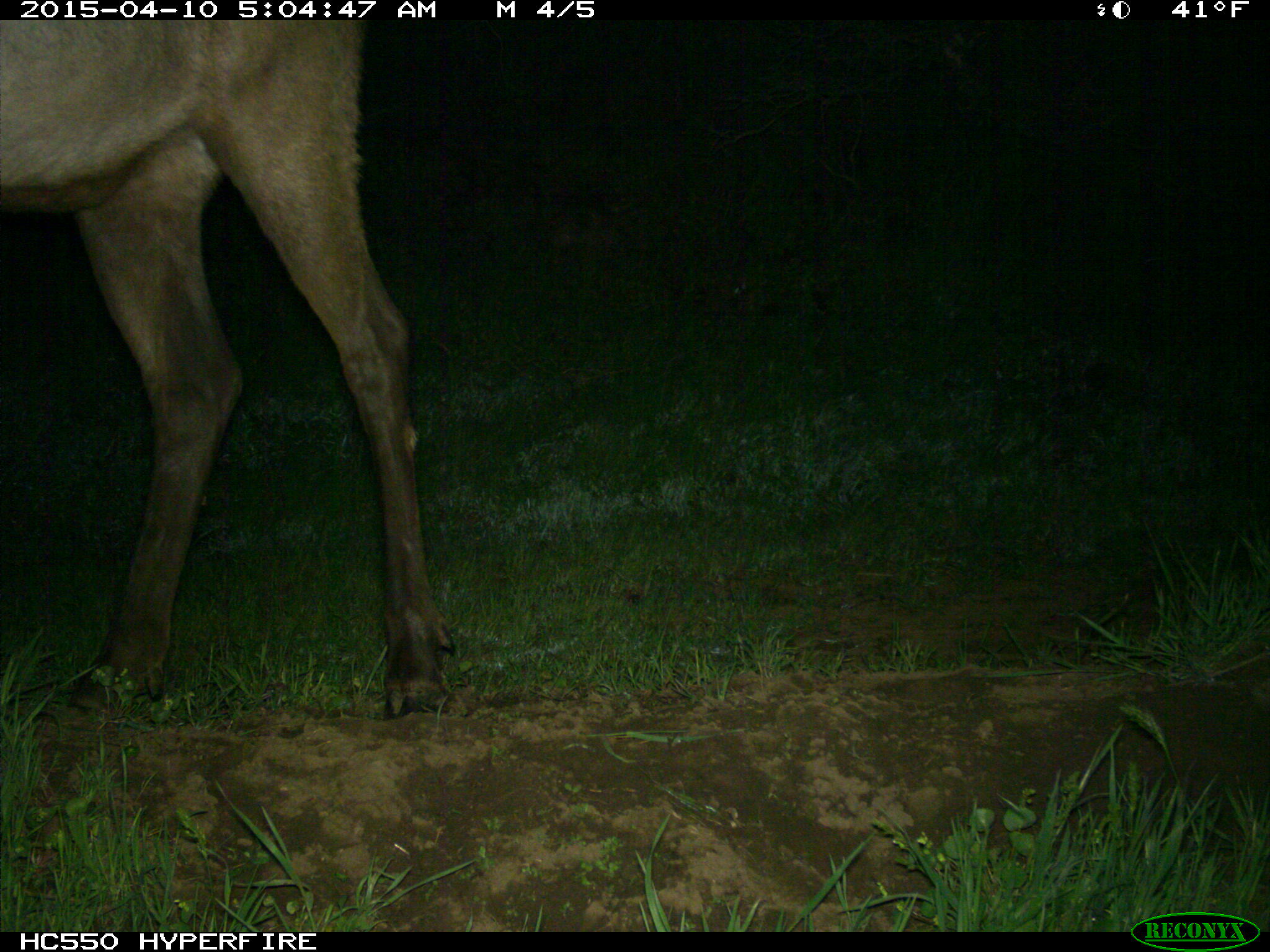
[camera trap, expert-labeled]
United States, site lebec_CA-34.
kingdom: Animalia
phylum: Chordata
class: Mammalia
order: Artiodactyla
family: Cervidae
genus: Cervus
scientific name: Cervus canadensis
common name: elk